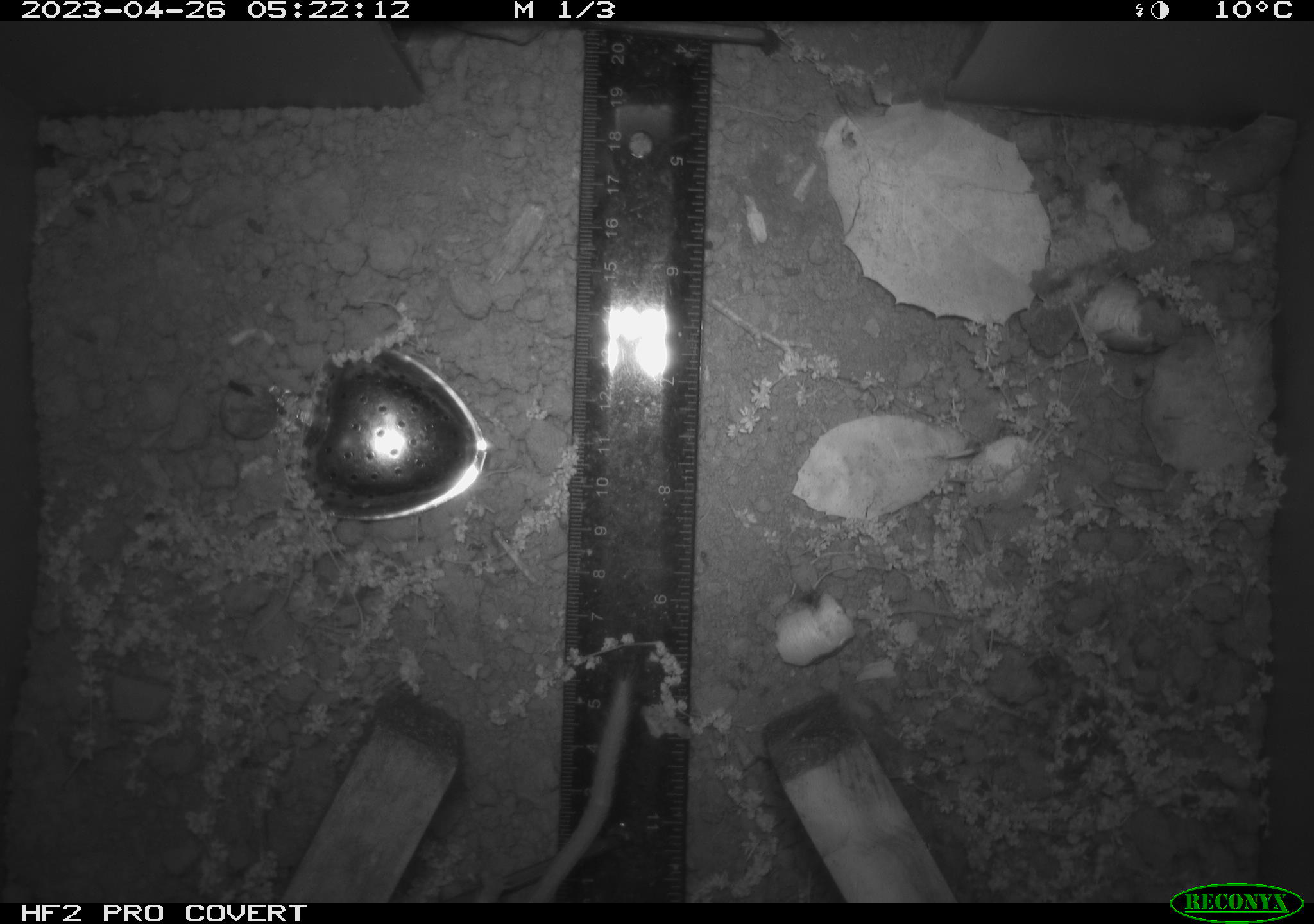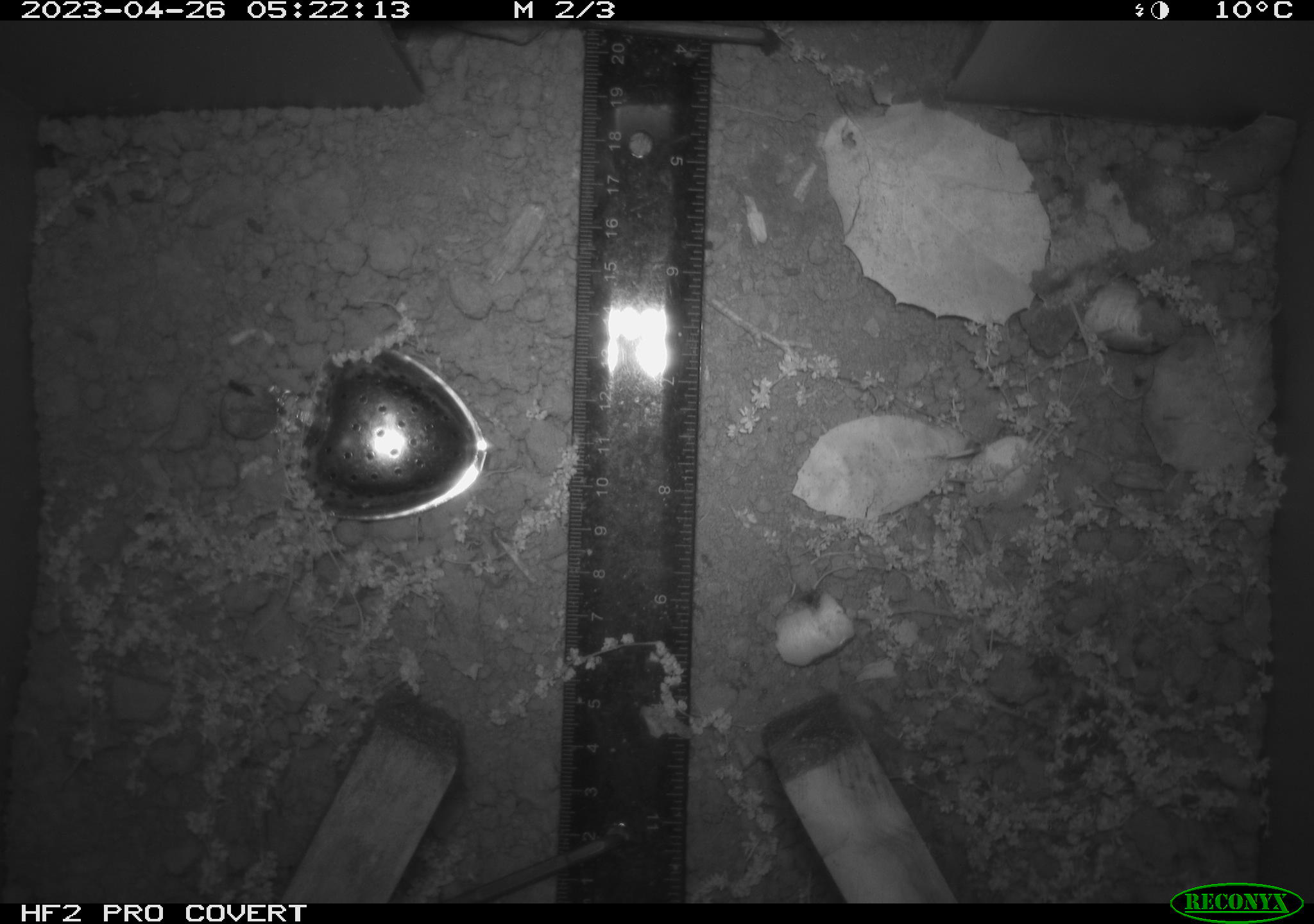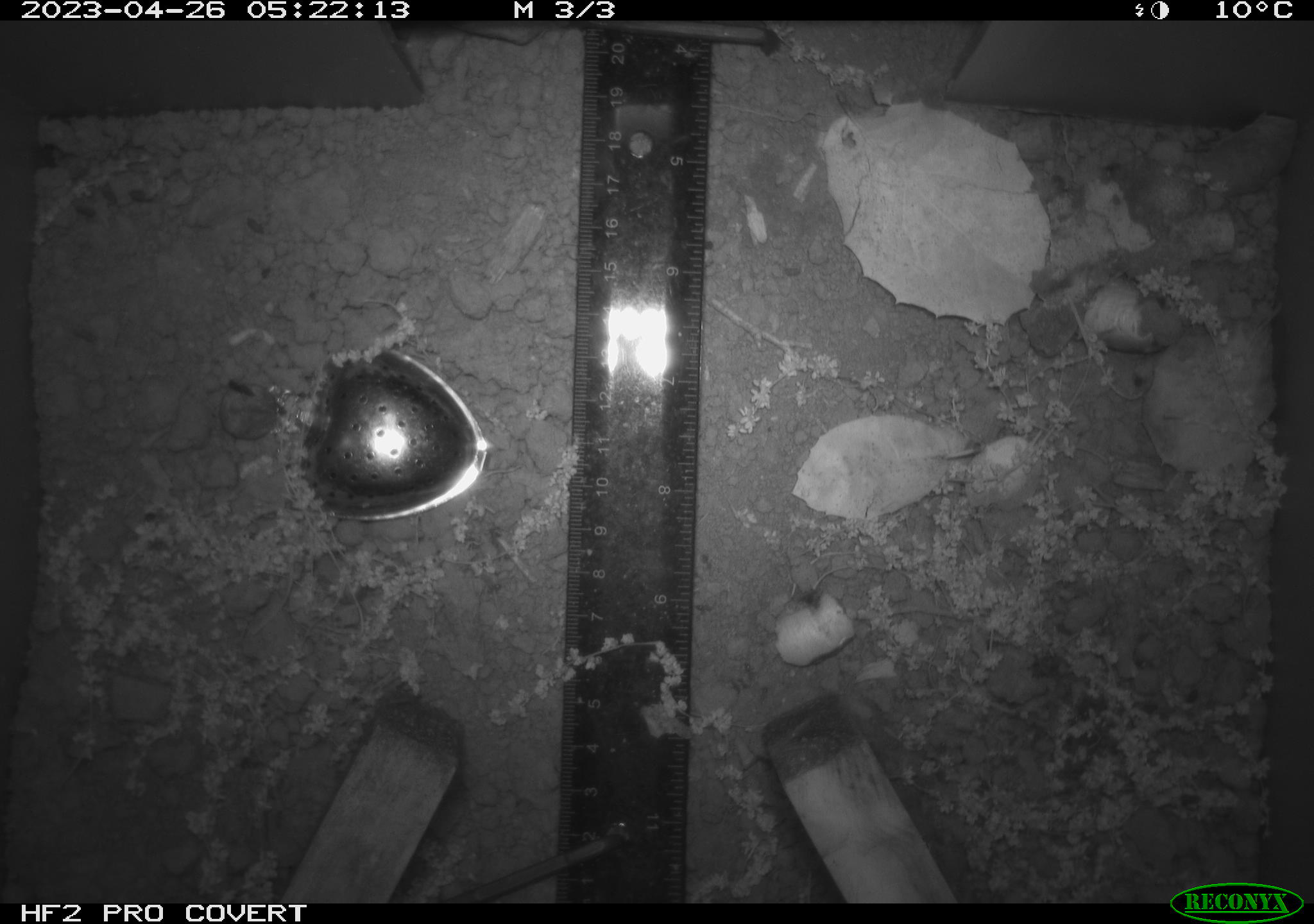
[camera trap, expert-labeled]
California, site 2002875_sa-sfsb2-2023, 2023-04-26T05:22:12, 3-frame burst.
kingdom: Animalia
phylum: Chordata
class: Mammalia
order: Rodentia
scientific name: Rodentia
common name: mouse species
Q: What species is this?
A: Mouse species (Rodentia).